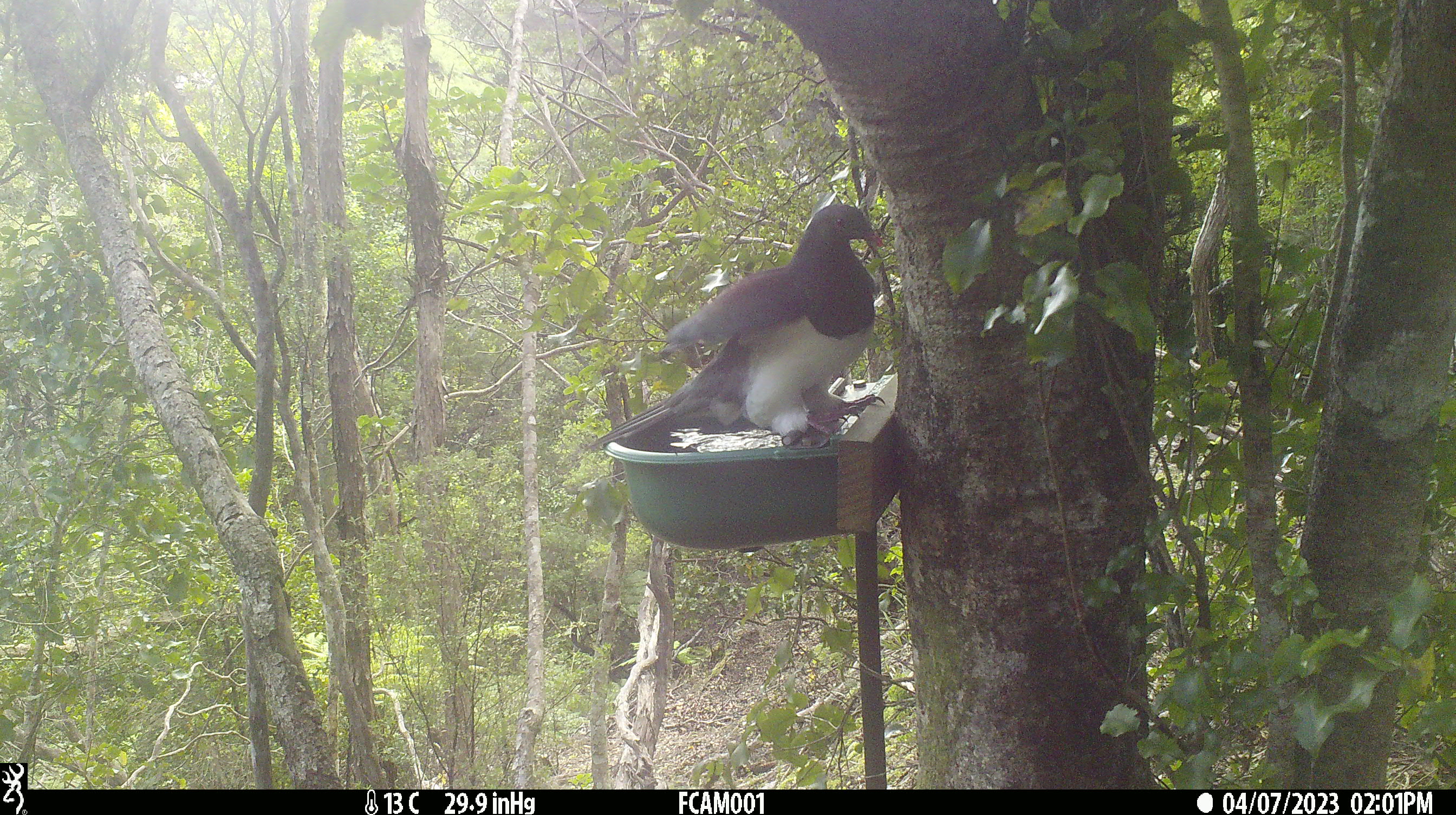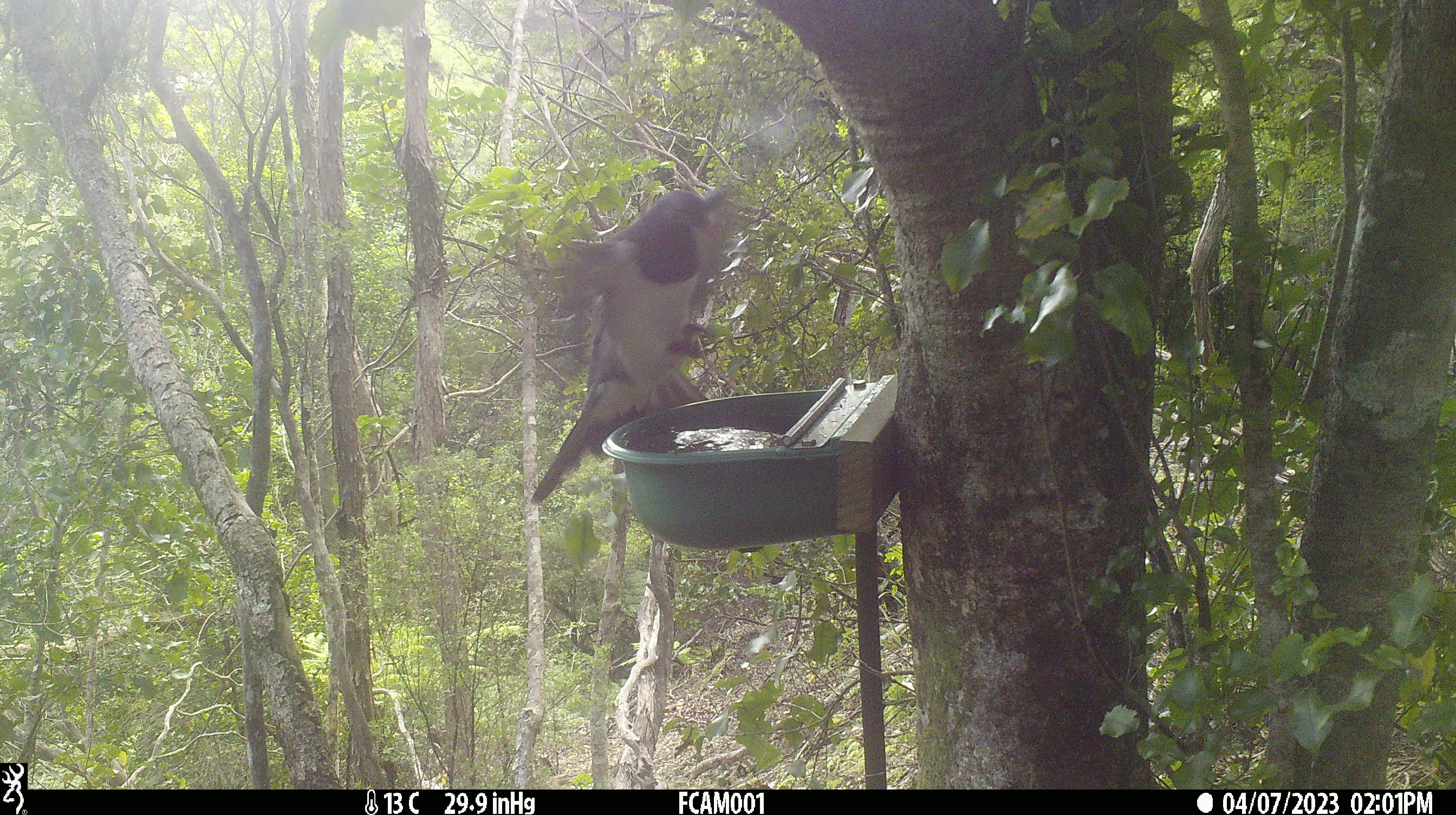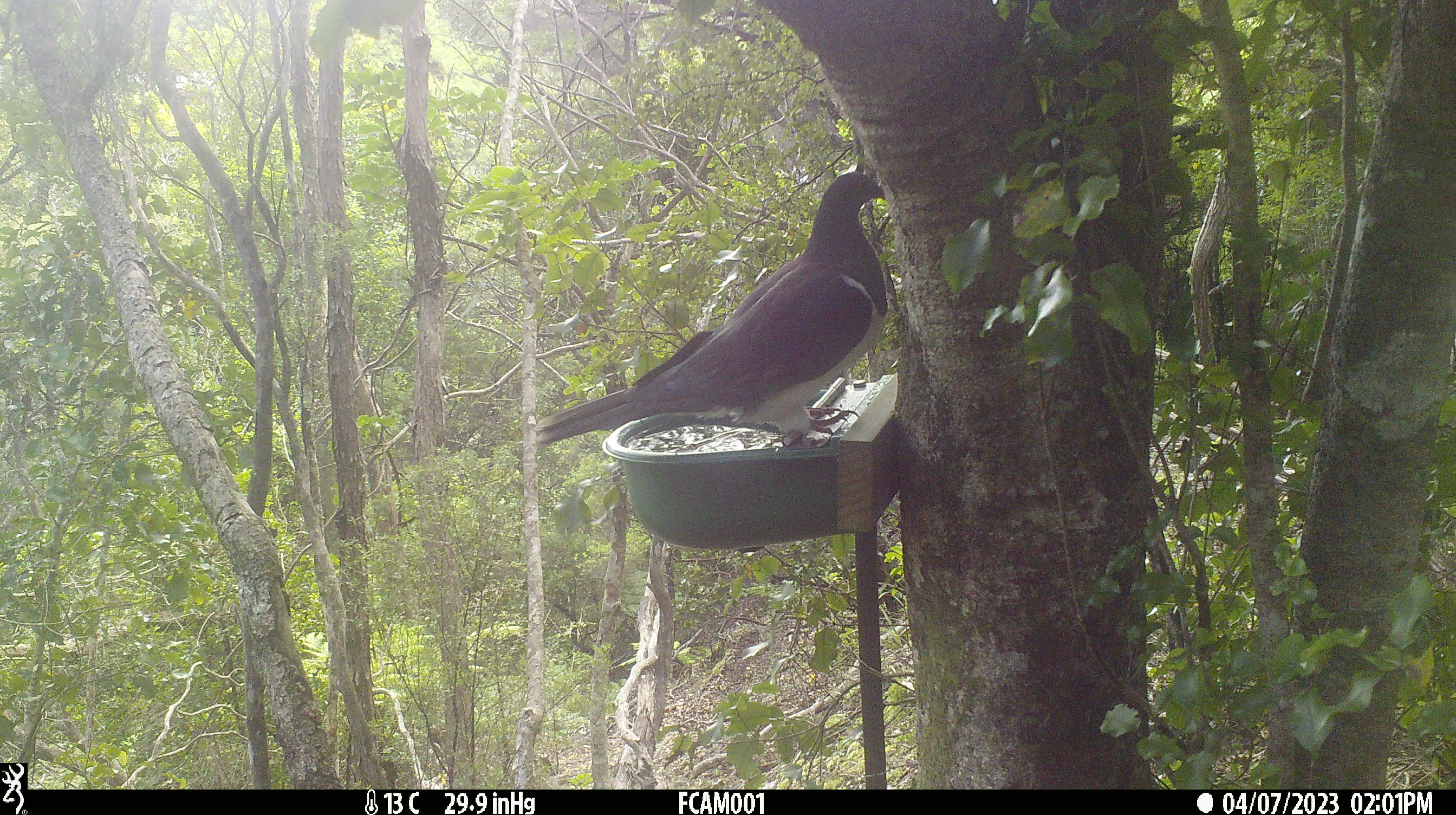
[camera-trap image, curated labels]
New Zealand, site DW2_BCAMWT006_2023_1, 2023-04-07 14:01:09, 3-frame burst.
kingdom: Animalia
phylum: Chordata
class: Aves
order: Columbiformes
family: Columbidae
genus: Hemiphaga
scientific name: Hemiphaga novaeseelandiae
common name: new zealand pigeon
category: kereru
Kereru (new zealand pigeon) (Hemiphaga novaeseelandiae).